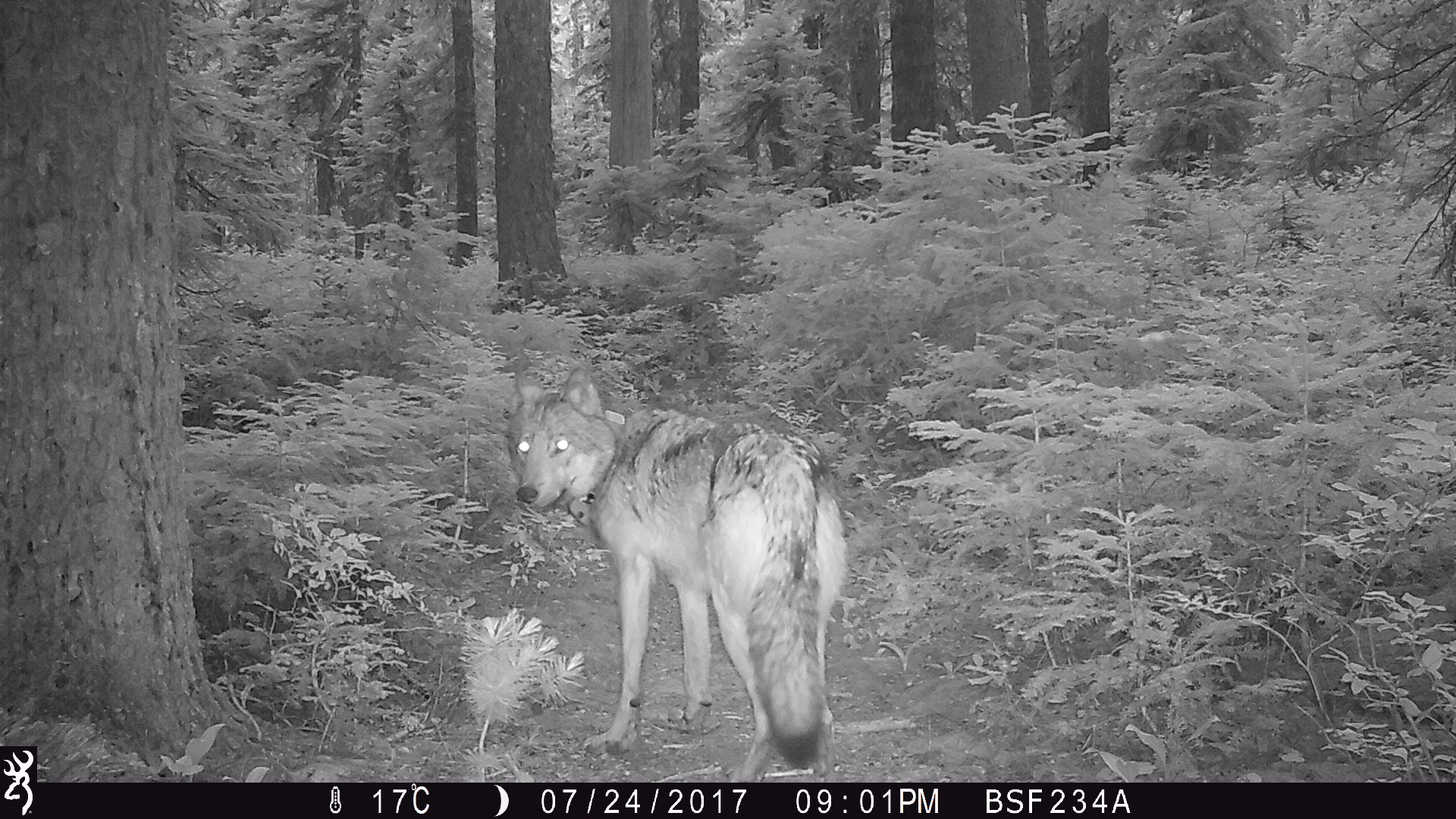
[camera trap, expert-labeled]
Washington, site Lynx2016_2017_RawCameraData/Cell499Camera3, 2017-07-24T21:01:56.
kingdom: Animalia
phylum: Chordata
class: Mammalia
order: Carnivora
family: Canidae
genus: Canis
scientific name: Canis lupus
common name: gray wolf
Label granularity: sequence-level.